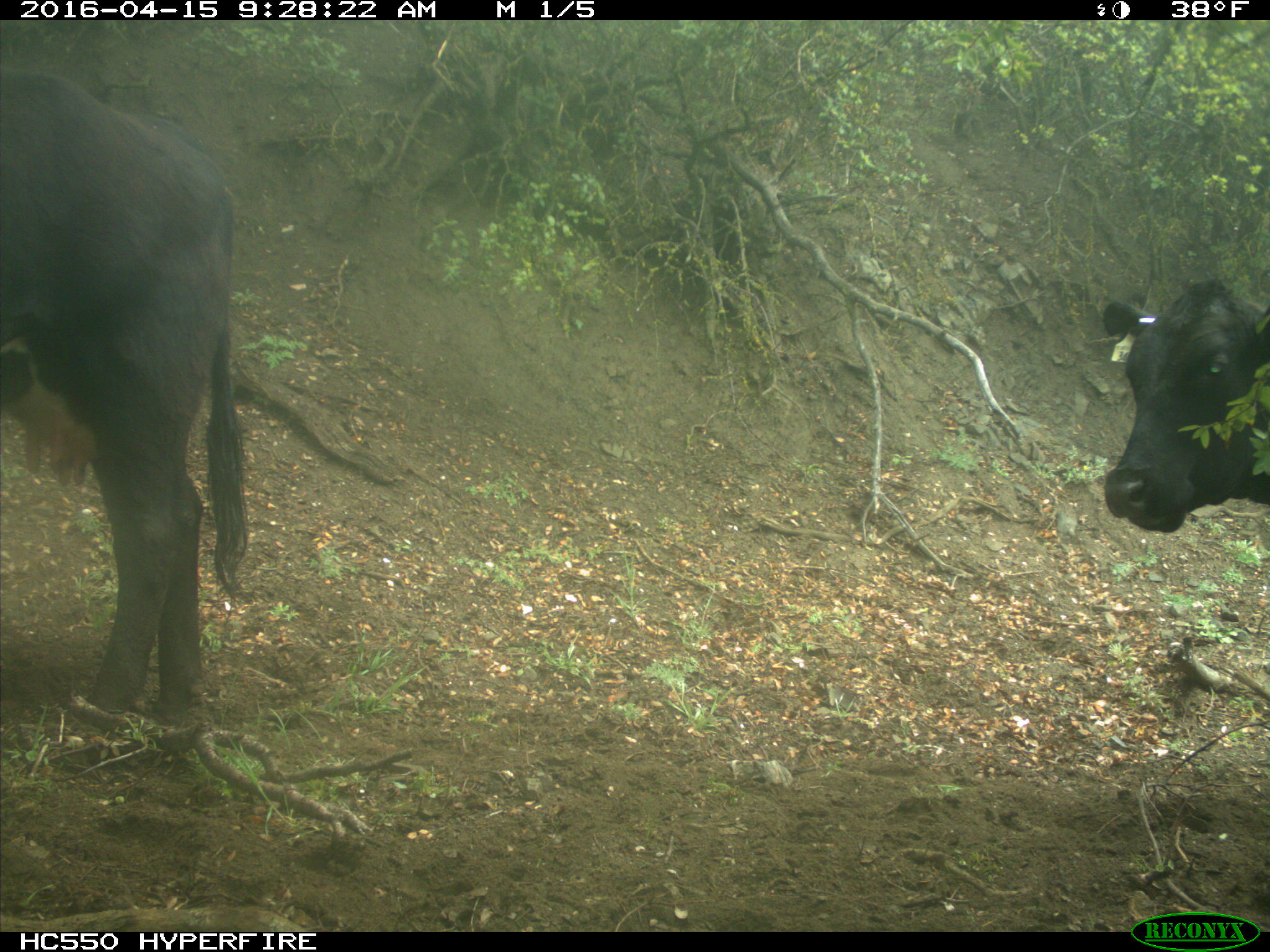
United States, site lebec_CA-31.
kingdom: Animalia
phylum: Chordata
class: Mammalia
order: Artiodactyla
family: Bovidae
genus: Bos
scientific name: Bos taurus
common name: domestic cow